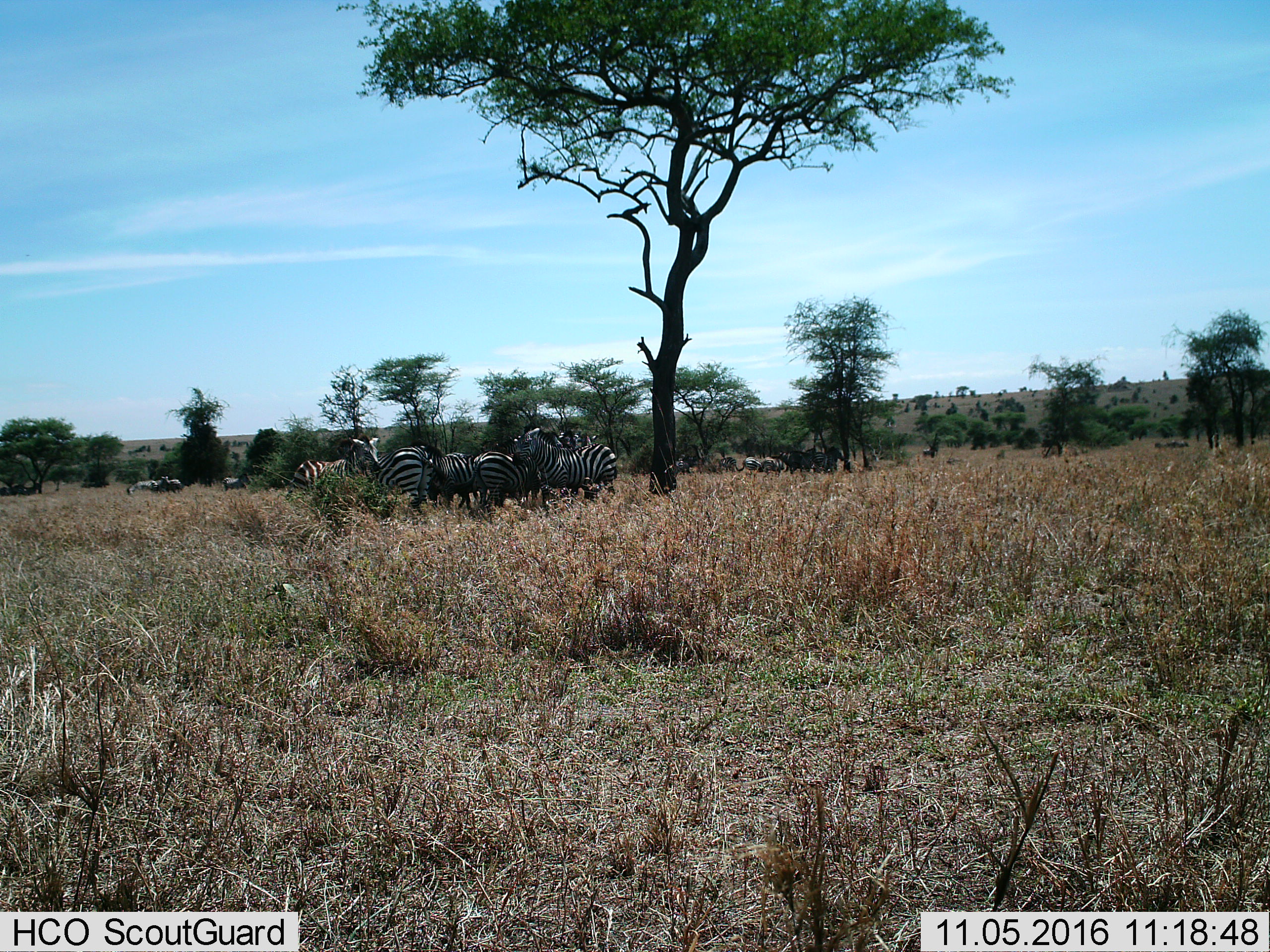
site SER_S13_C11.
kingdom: Animalia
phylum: Chordata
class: Mammalia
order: Perissodactyla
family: Equidae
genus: Equus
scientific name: Equus quagga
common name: plains zebra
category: zebraplains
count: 11-50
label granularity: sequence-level